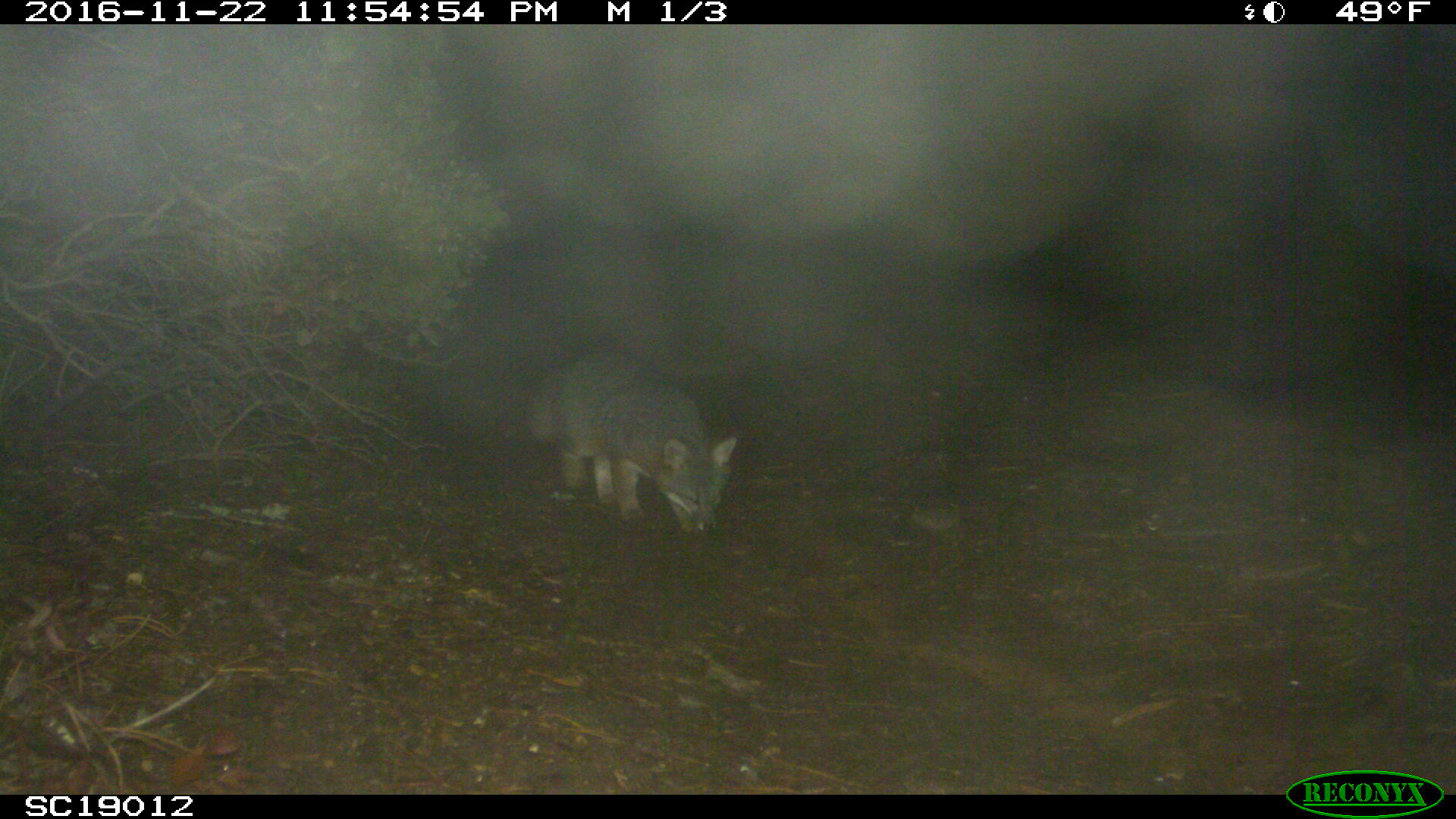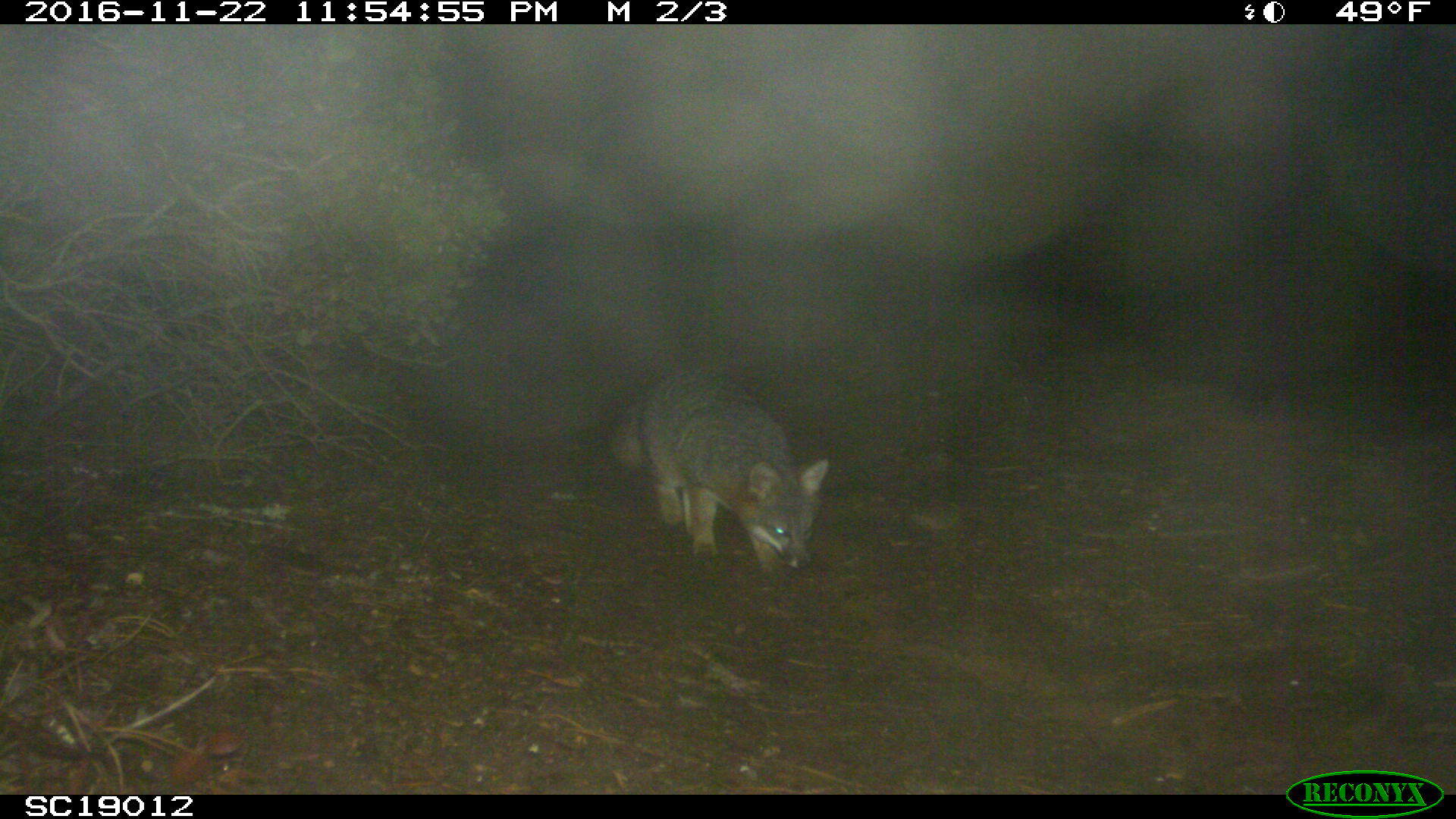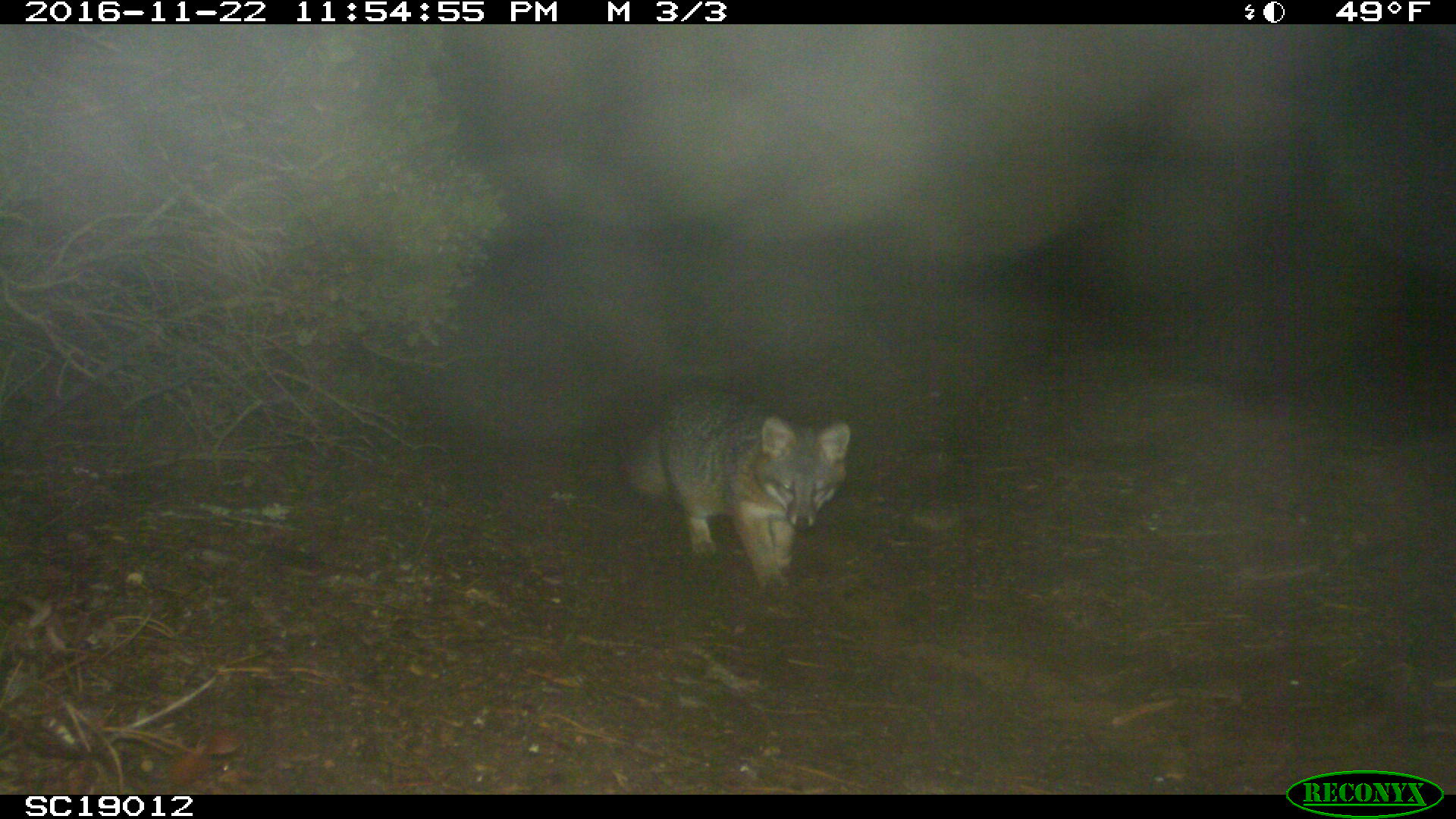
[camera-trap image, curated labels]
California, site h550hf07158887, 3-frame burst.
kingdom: Animalia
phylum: Chordata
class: Mammalia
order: Carnivora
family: Canidae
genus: Urocyon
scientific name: Urocyon littoralis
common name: island fox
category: fox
Fox (island fox) (Urocyon littoralis).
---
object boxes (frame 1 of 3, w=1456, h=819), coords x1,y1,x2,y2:
fox: 519,353,735,530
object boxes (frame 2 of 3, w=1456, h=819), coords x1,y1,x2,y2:
fox: 602,366,830,572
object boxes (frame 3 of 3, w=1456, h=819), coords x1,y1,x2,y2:
fox: 616,388,851,595